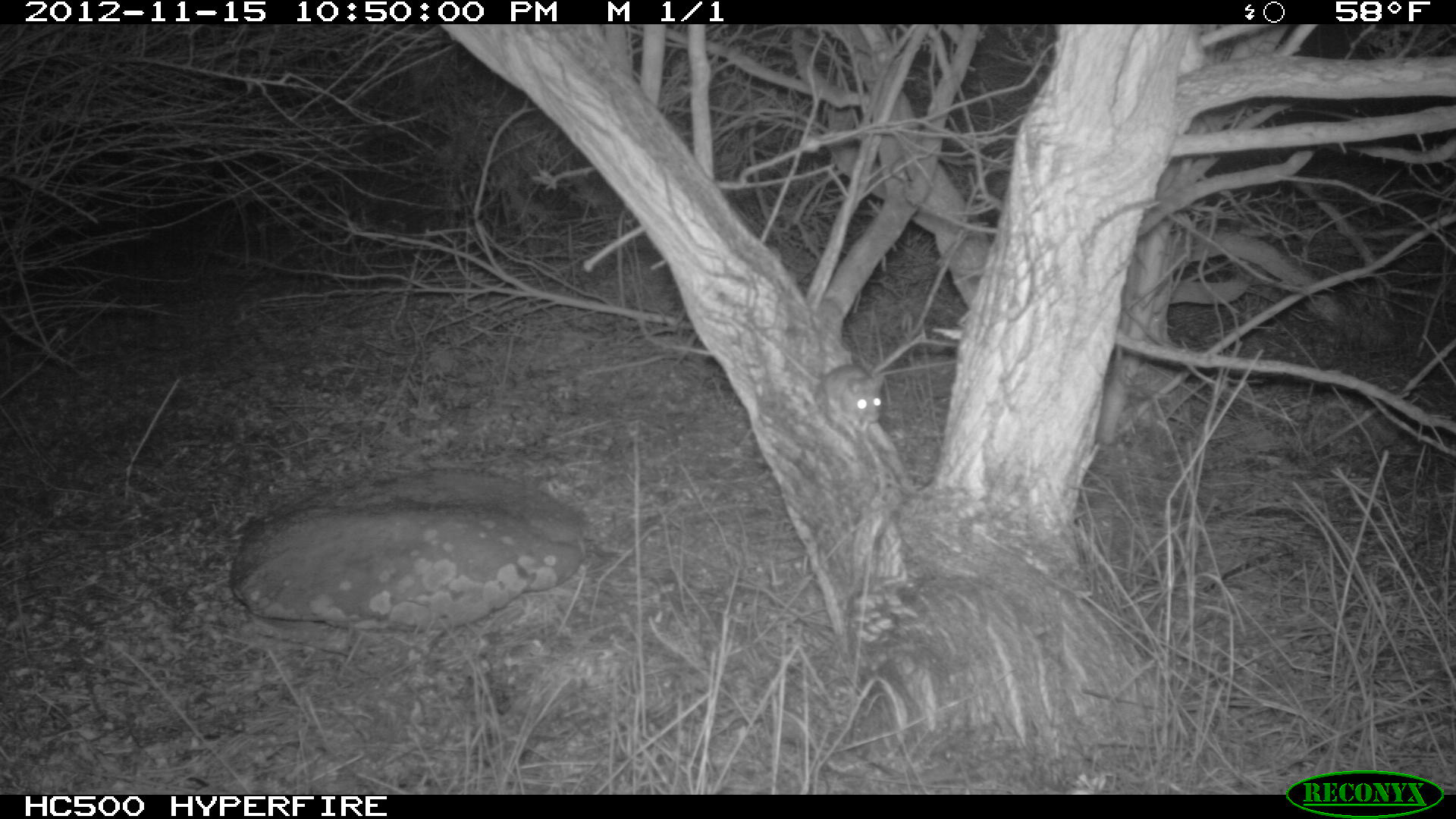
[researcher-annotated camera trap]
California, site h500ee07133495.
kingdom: Animalia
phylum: Chordata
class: Mammalia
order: Rodentia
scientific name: Rodentia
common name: rodent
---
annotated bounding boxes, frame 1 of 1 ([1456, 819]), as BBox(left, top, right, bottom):
rodent: BBox(768, 334, 885, 431)